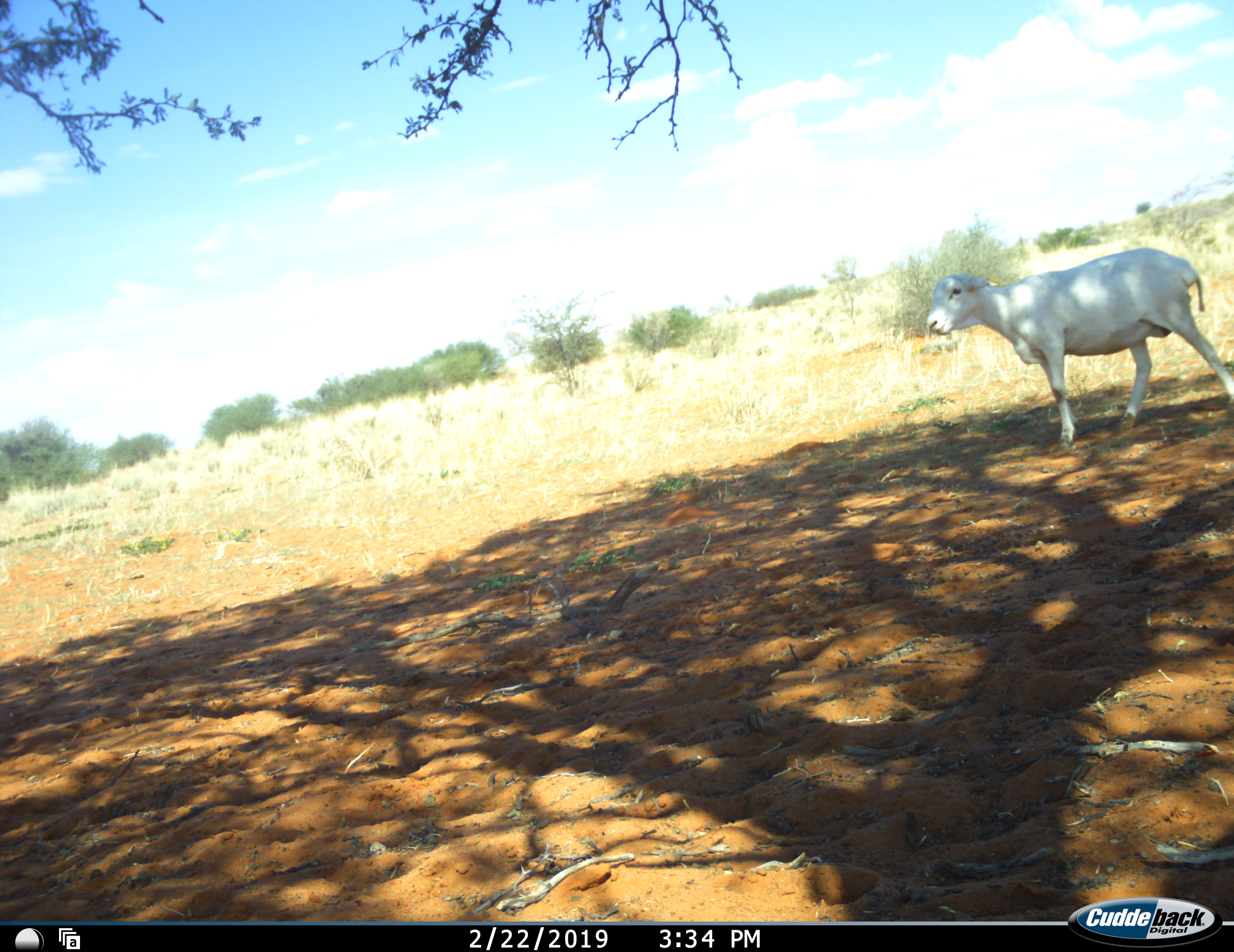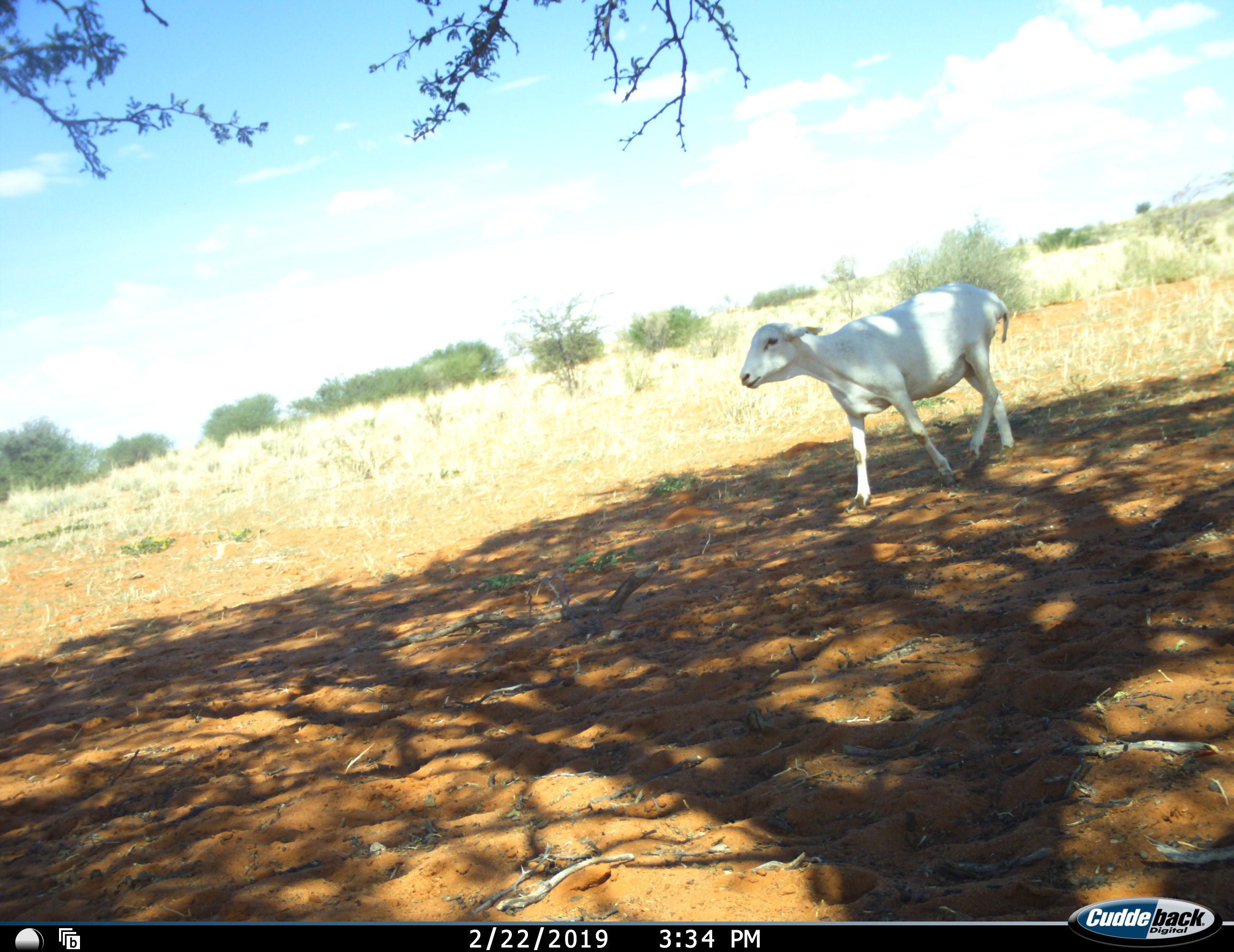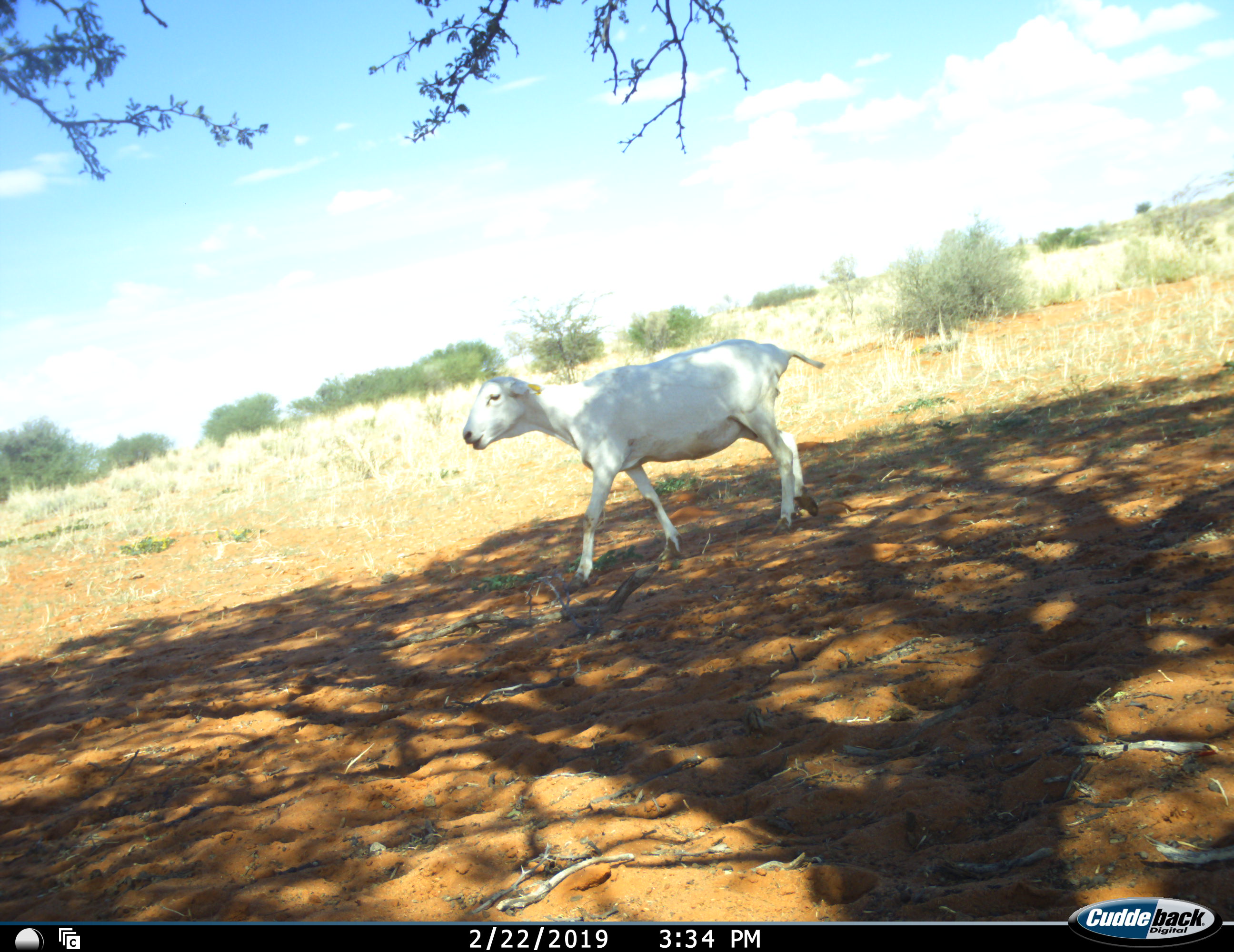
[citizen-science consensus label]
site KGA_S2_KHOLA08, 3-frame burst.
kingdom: Animalia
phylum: Chordata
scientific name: Vertebrata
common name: domestic animal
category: domesticanimal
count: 1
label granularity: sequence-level